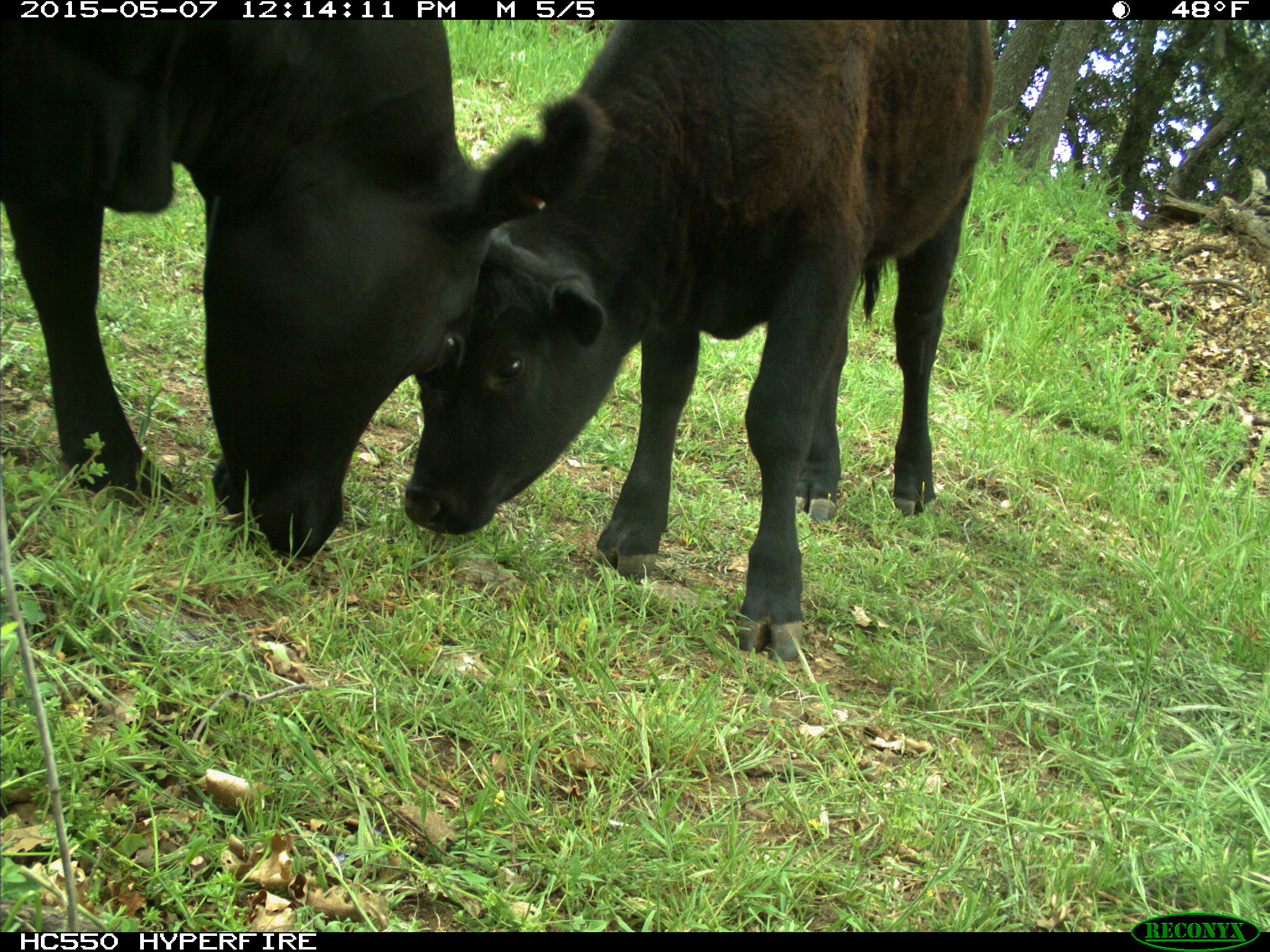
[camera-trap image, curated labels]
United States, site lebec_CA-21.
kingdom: Animalia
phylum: Chordata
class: Mammalia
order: Artiodactyla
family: Bovidae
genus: Bos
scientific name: Bos taurus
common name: domestic cow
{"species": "Bos taurus (domestic cow)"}